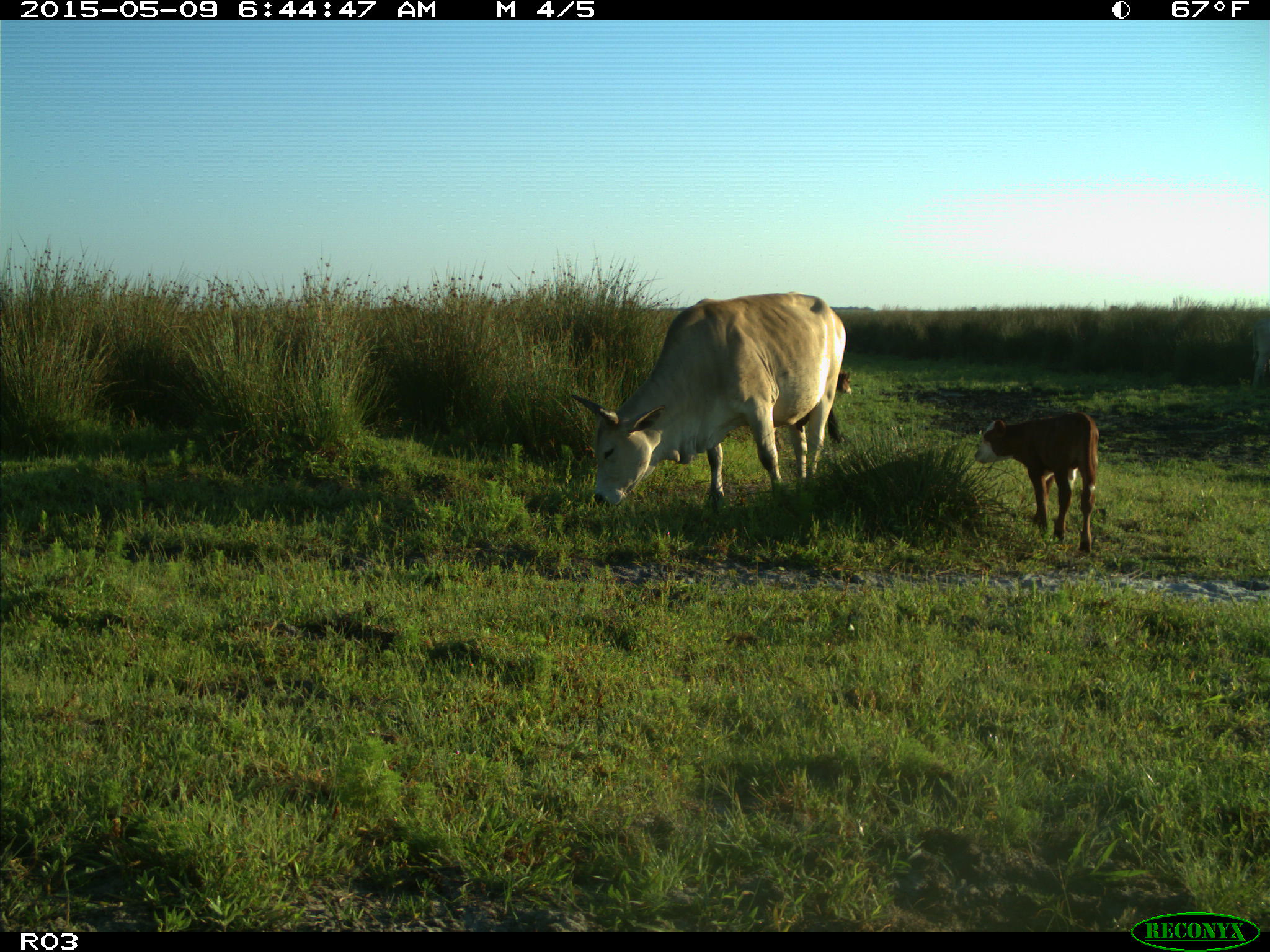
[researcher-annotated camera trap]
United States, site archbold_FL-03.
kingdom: Animalia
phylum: Chordata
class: Mammalia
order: Artiodactyla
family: Bovidae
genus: Bos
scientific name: Bos taurus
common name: domestic cow